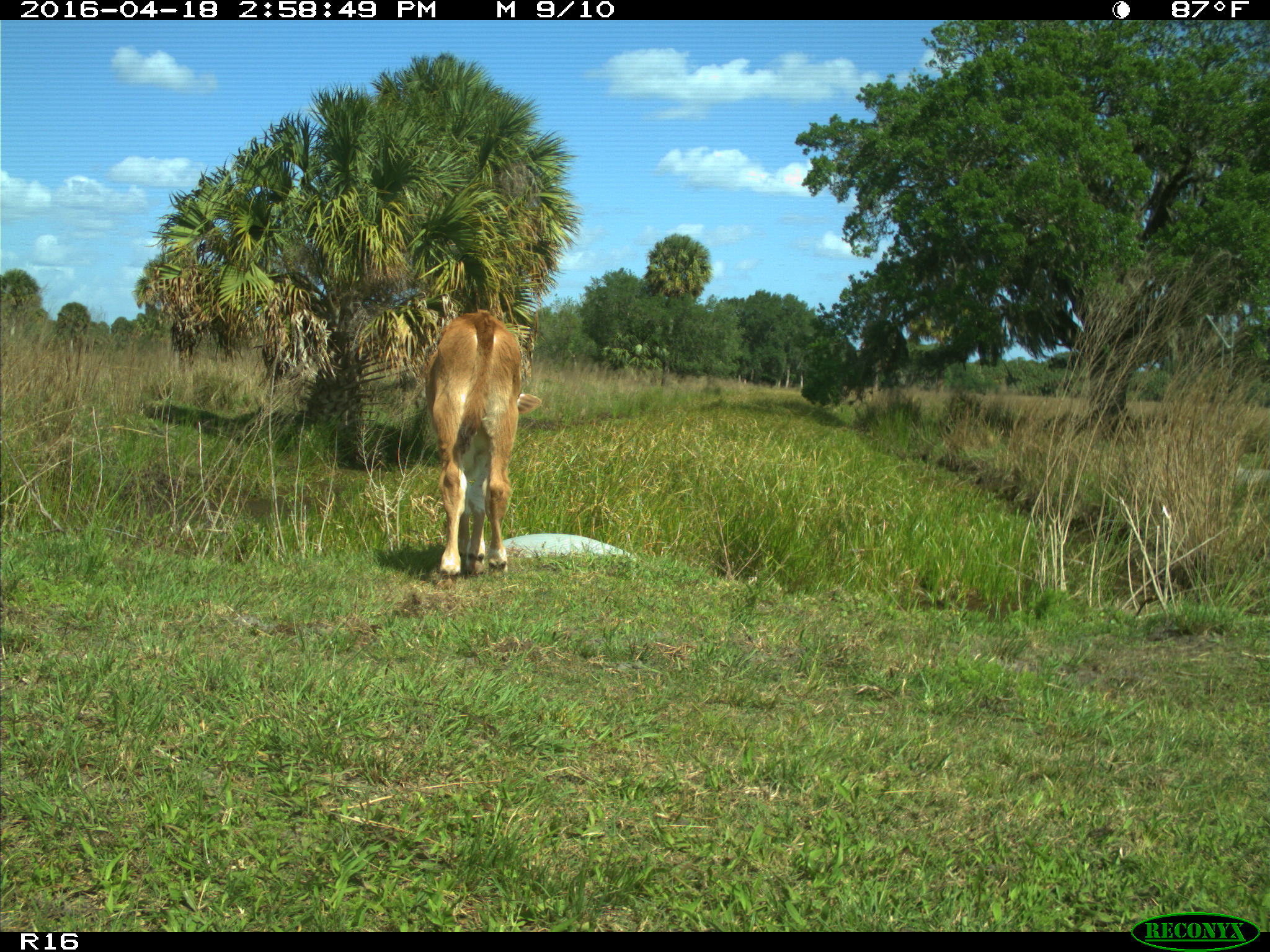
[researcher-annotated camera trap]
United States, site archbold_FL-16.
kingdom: Animalia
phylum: Chordata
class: Mammalia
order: Artiodactyla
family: Bovidae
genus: Bos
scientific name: Bos taurus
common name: domestic cow